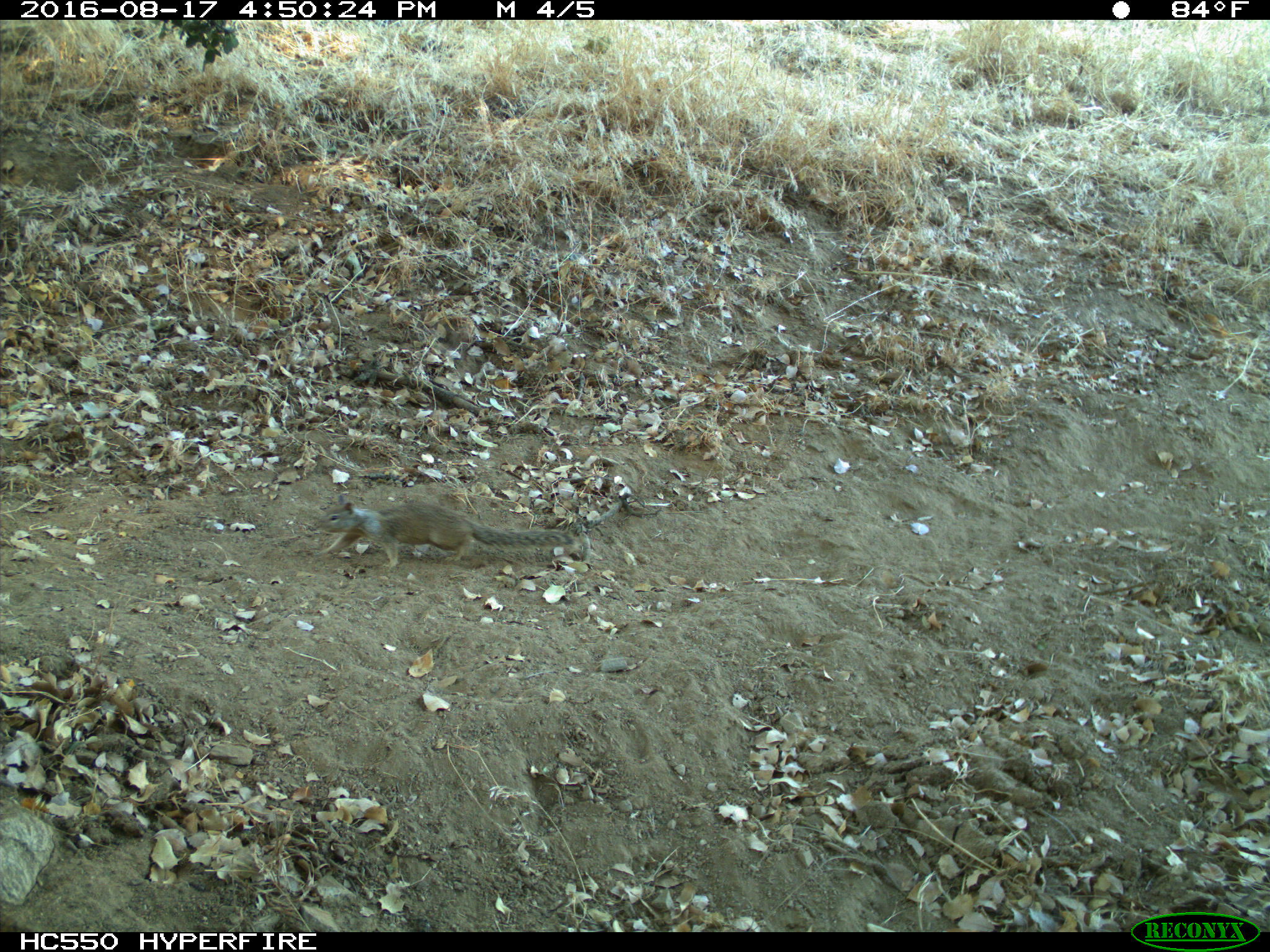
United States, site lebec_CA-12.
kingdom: Animalia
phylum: Chordata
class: Mammalia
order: Rodentia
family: Sciuridae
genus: Otospermophilus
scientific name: Otospermophilus beecheyi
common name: california ground squirrel